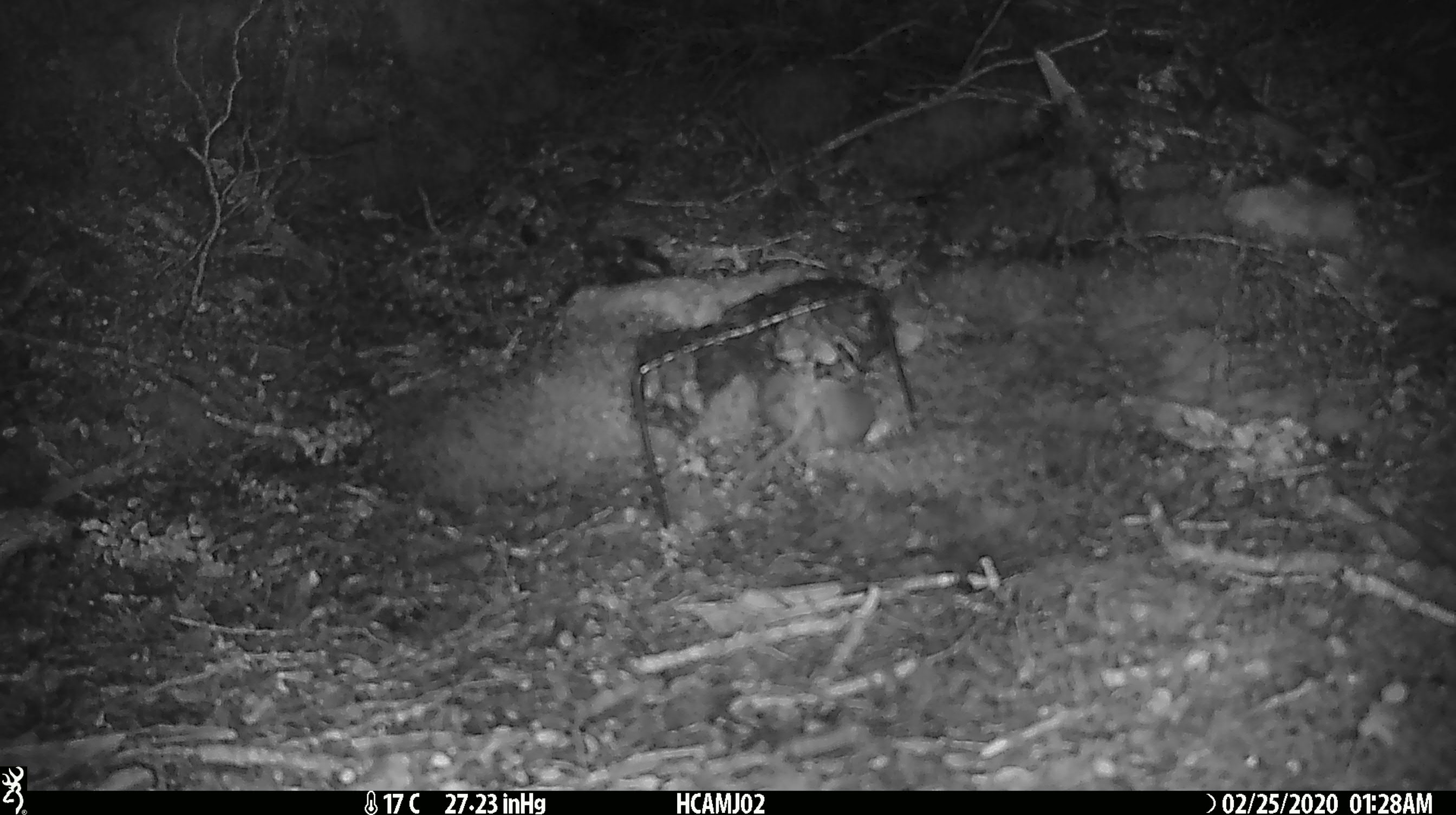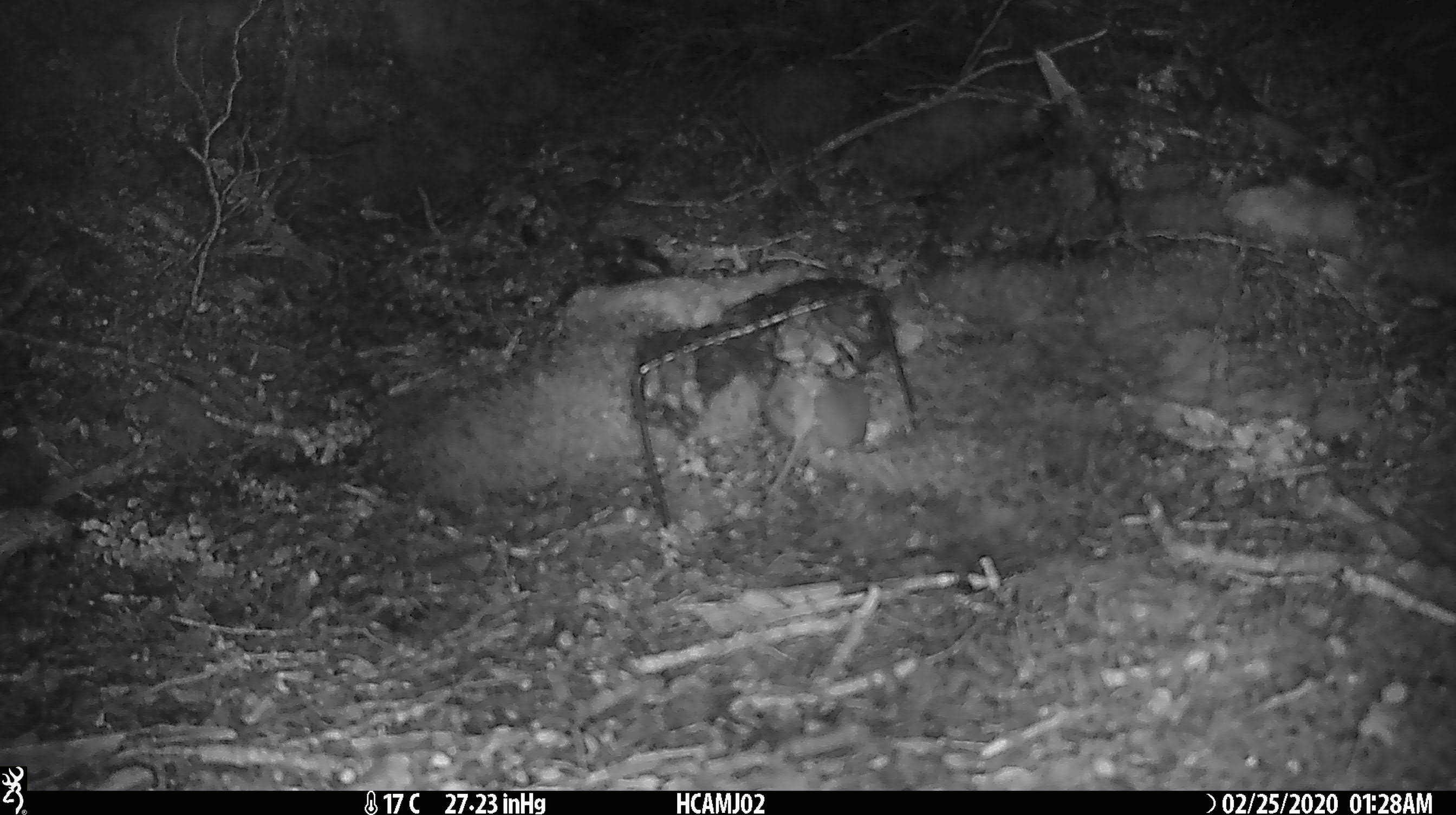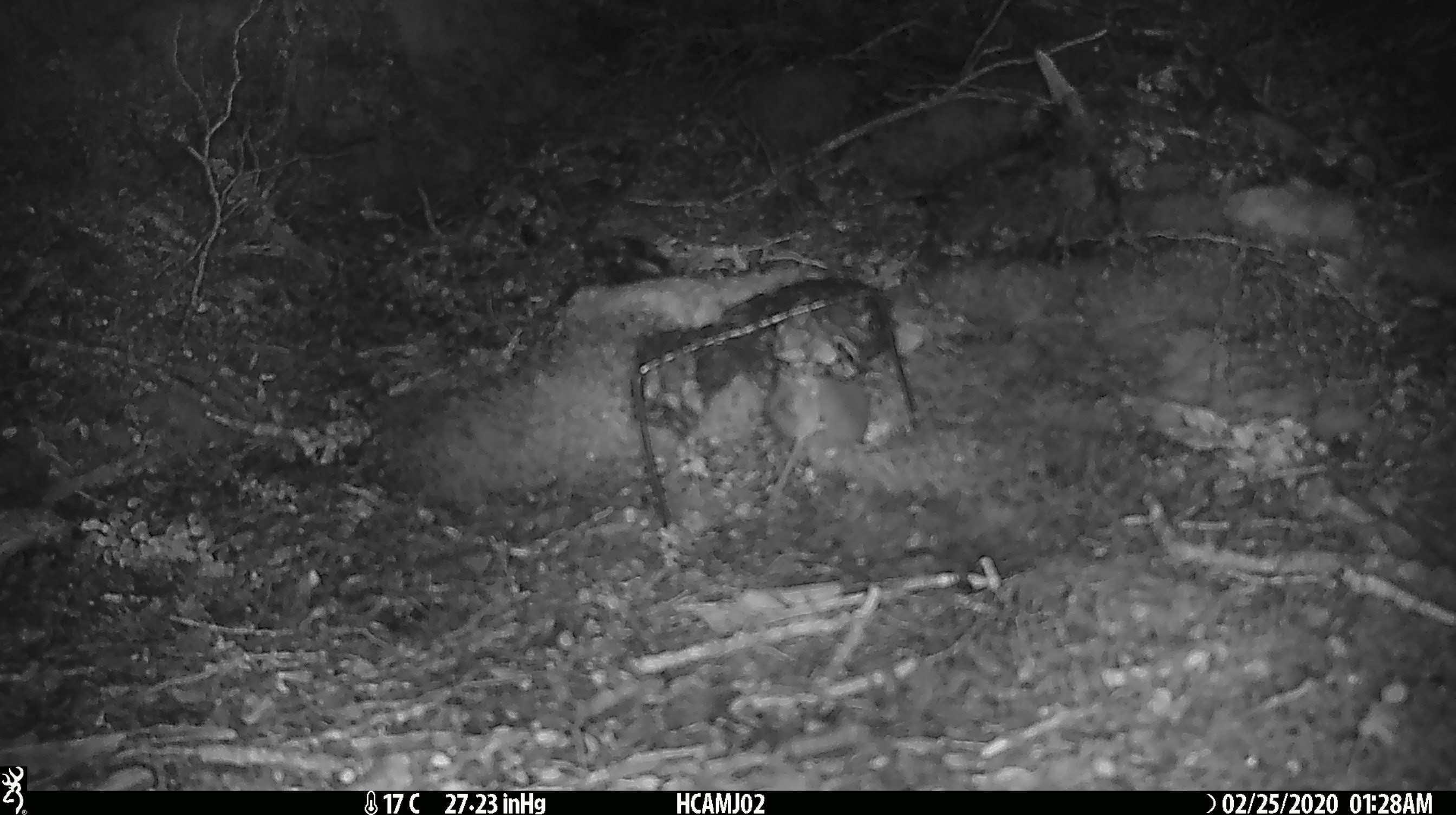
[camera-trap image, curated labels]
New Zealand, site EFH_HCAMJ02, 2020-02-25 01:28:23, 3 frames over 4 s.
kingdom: Animalia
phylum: Chordata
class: Mammalia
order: Rodentia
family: Muridae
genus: Mus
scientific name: Mus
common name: mouse